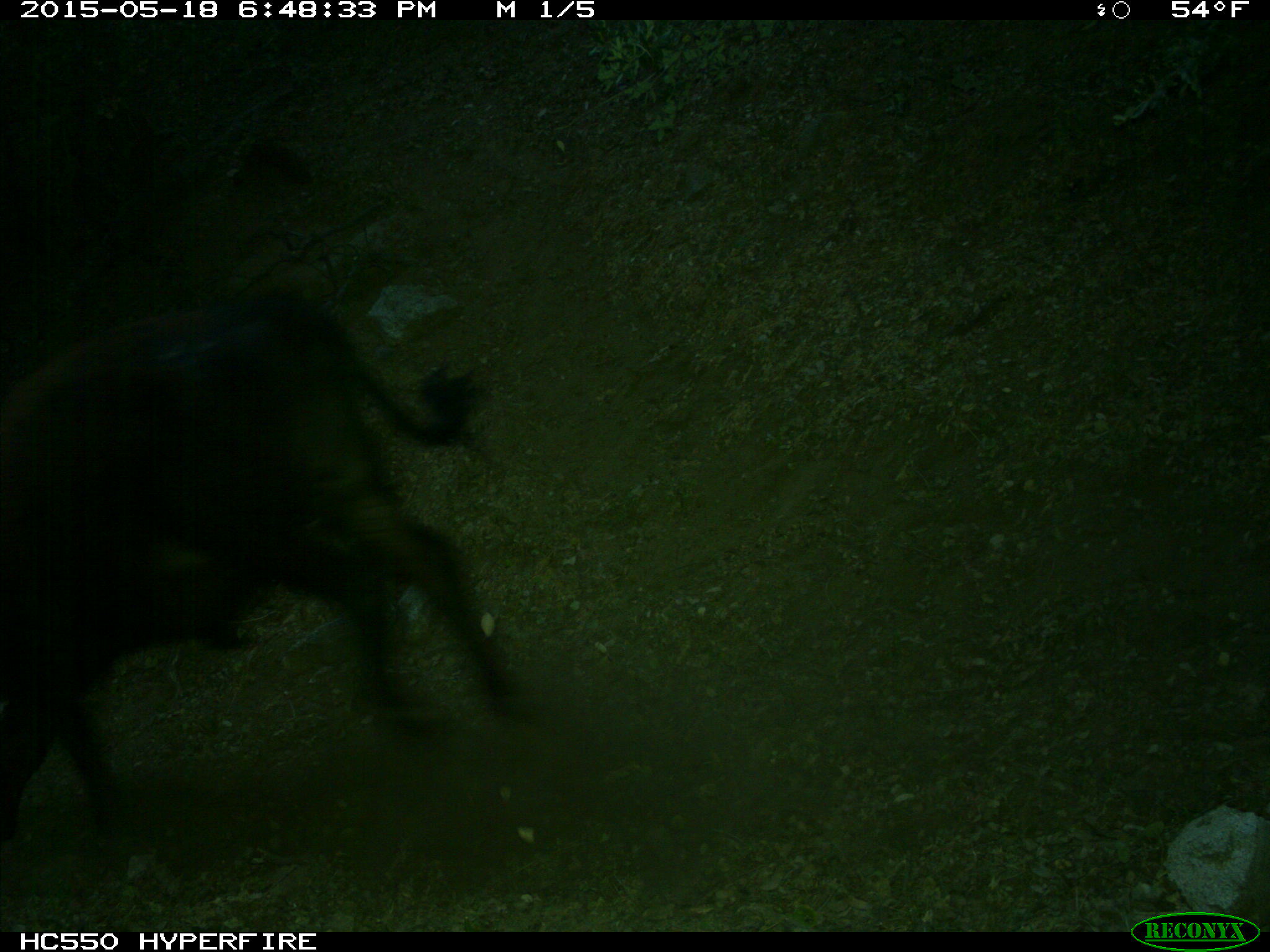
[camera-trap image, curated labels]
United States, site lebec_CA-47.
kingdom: Animalia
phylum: Chordata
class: Mammalia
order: Artiodactyla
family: Bovidae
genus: Bos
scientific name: Bos taurus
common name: domestic cow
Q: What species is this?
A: Bos taurus (domestic cow).